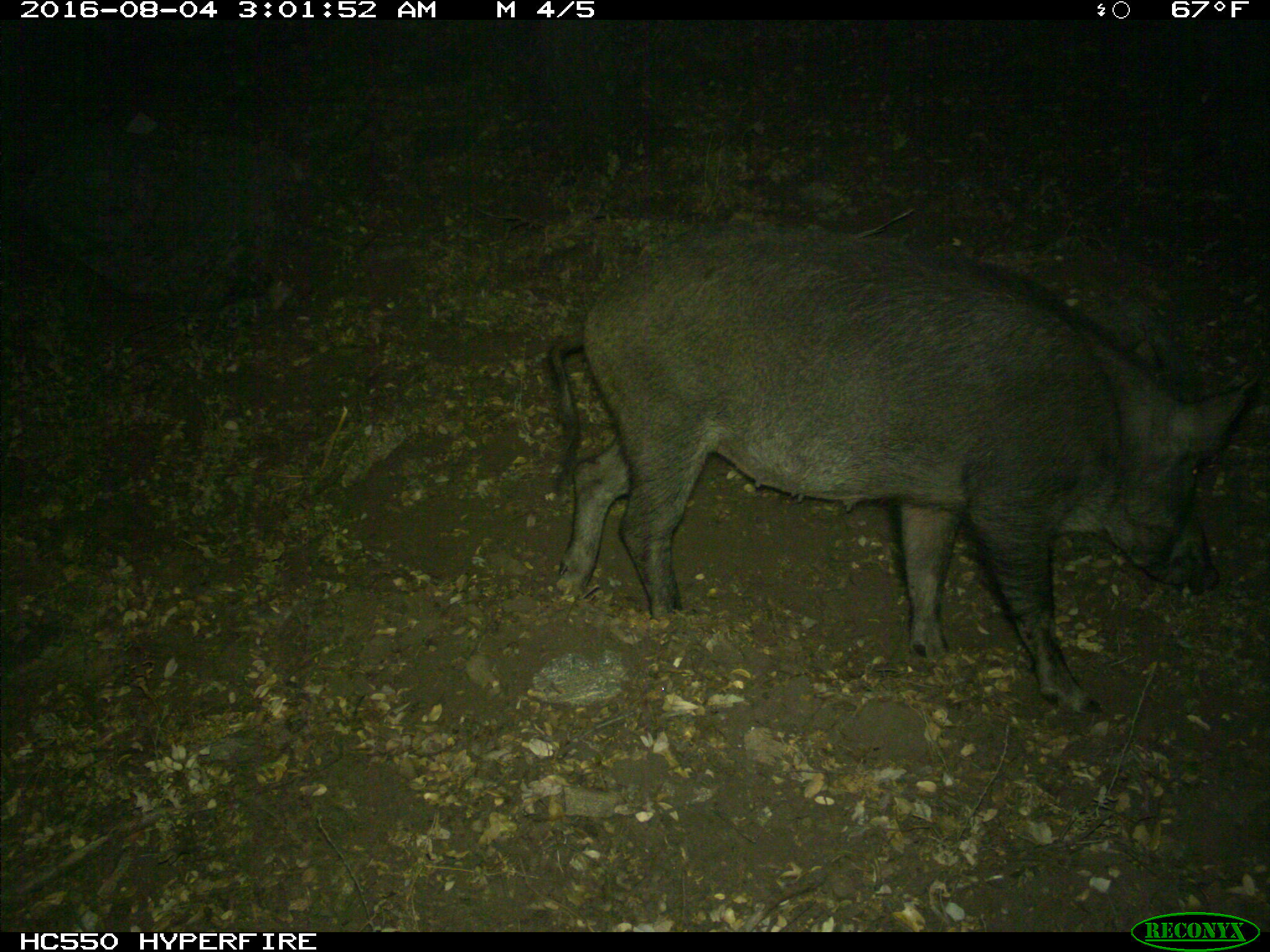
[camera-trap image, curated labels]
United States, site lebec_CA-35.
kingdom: Animalia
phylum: Chordata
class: Mammalia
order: Artiodactyla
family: Suidae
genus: Sus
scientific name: Sus scrofa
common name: wild boar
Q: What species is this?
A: Sus scrofa (wild boar).